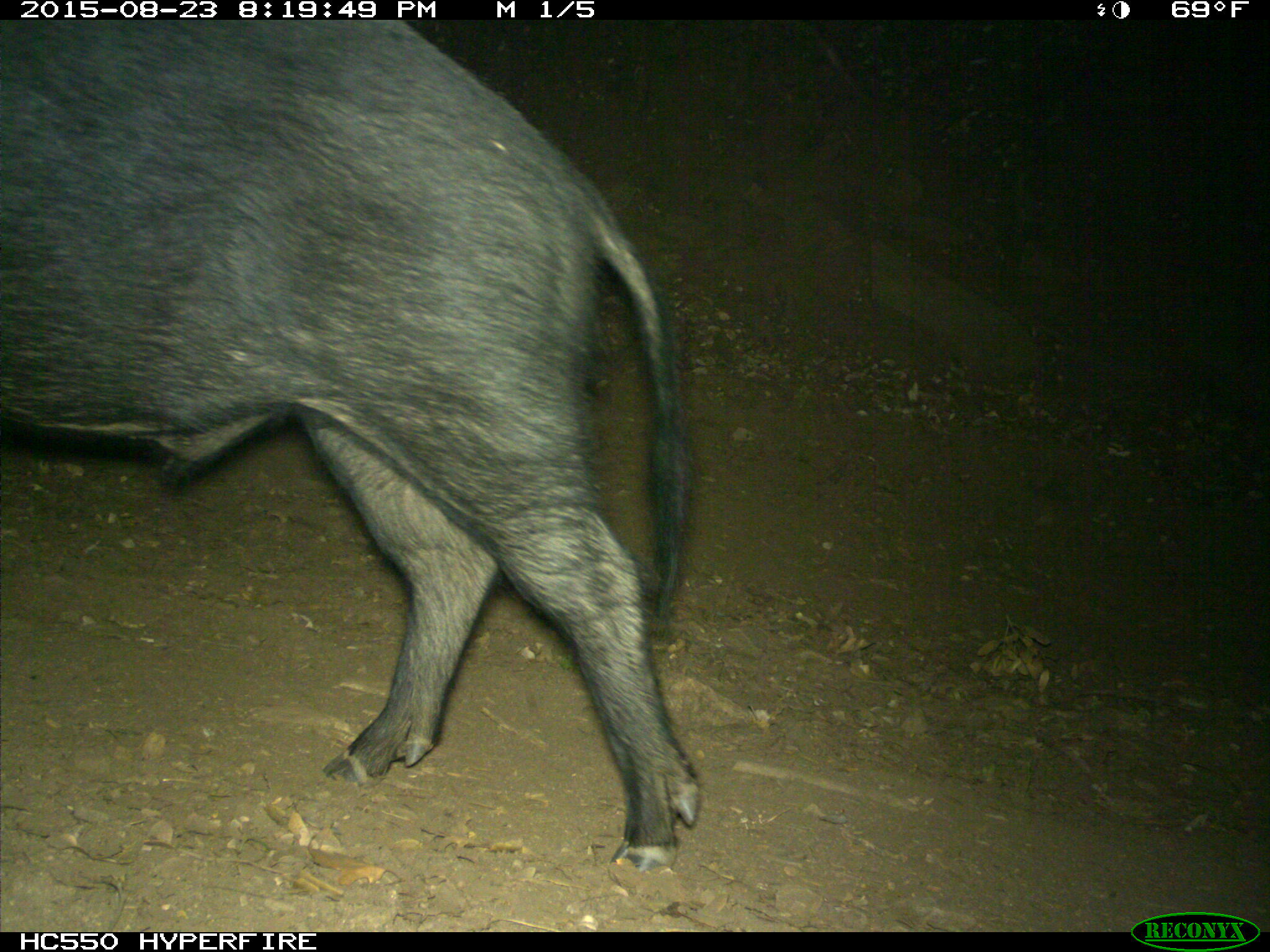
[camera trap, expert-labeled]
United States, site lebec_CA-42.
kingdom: Animalia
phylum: Chordata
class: Mammalia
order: Artiodactyla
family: Suidae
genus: Sus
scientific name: Sus scrofa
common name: wild boar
Sus scrofa (wild boar).